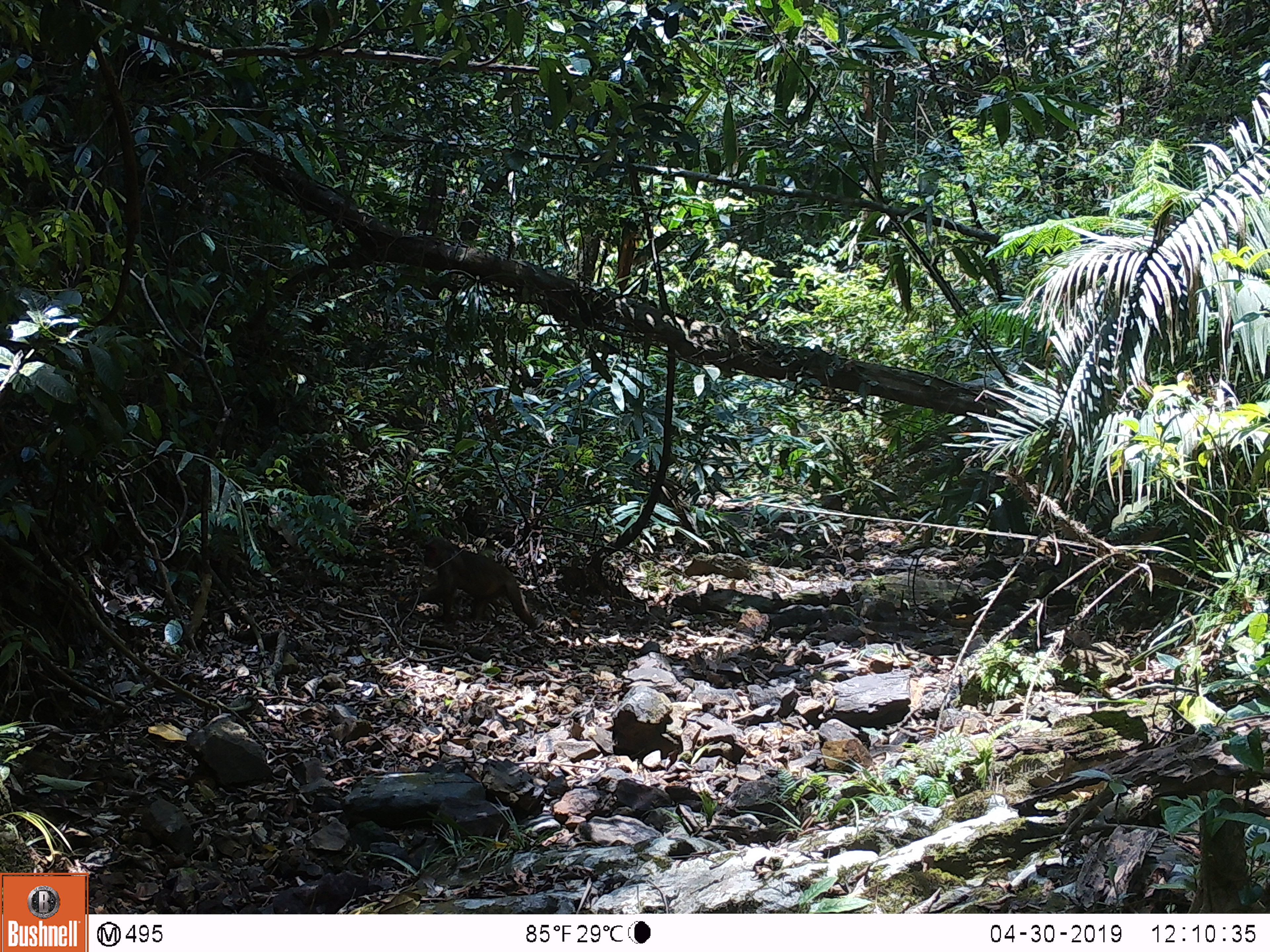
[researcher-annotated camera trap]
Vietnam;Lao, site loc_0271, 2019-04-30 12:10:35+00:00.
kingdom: Animalia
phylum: Chordata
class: Mammalia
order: Primates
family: Cercopithecidae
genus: Macaca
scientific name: Macaca arctoides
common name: stump-tailed macaque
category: stump tailed macaque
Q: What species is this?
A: Stump tailed macaque (stump-tailed macaque) (Macaca arctoides).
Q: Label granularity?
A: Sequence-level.